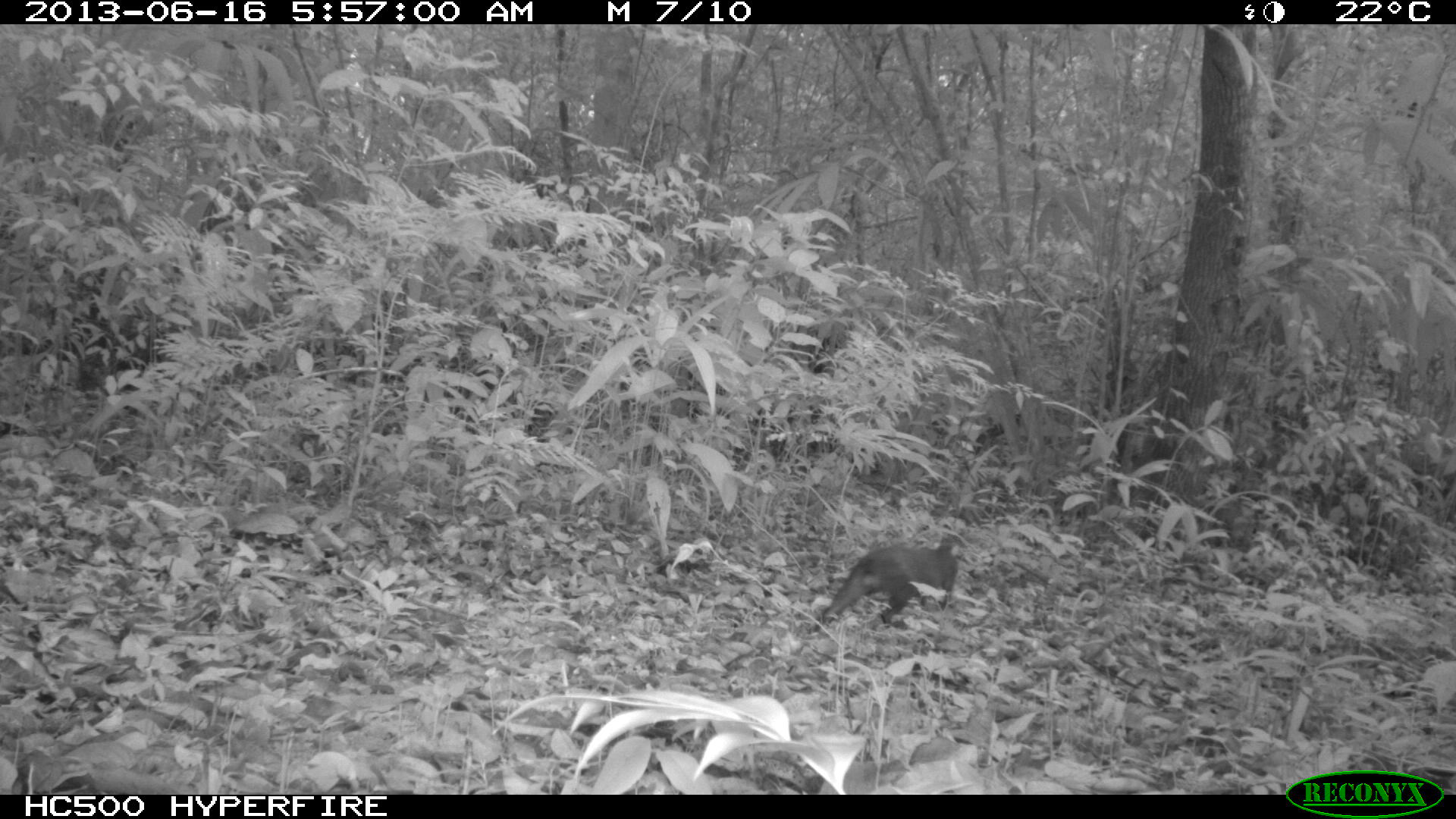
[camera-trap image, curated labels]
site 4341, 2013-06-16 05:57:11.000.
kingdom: Animalia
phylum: Chordata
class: Mammalia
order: Rodentia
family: Dasyproctidae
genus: Dasyprocta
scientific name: Dasyprocta punctata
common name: central american agouti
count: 1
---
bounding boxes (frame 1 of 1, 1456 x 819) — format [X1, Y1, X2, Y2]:
dasyprocta punctata: [814, 525, 971, 638]